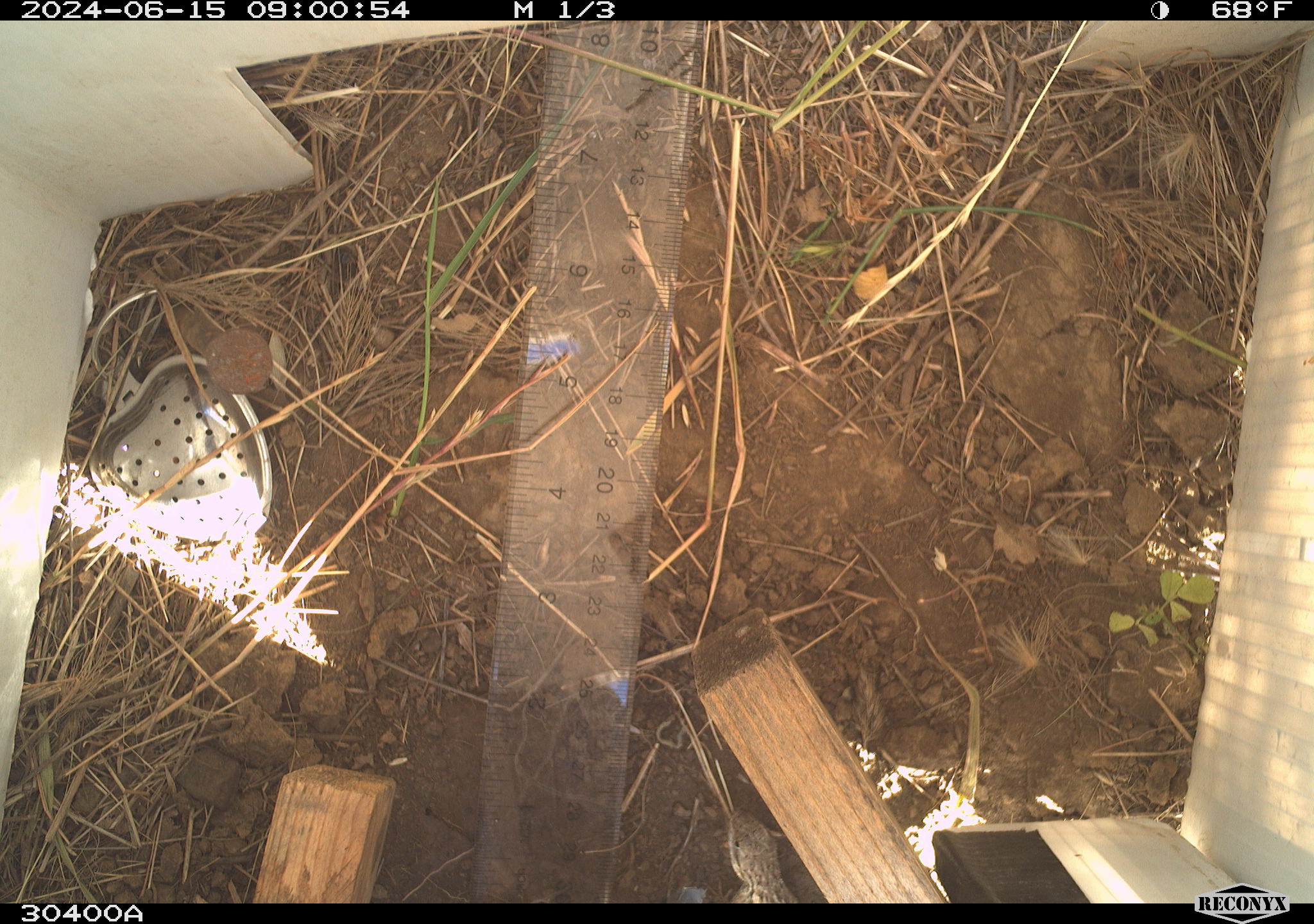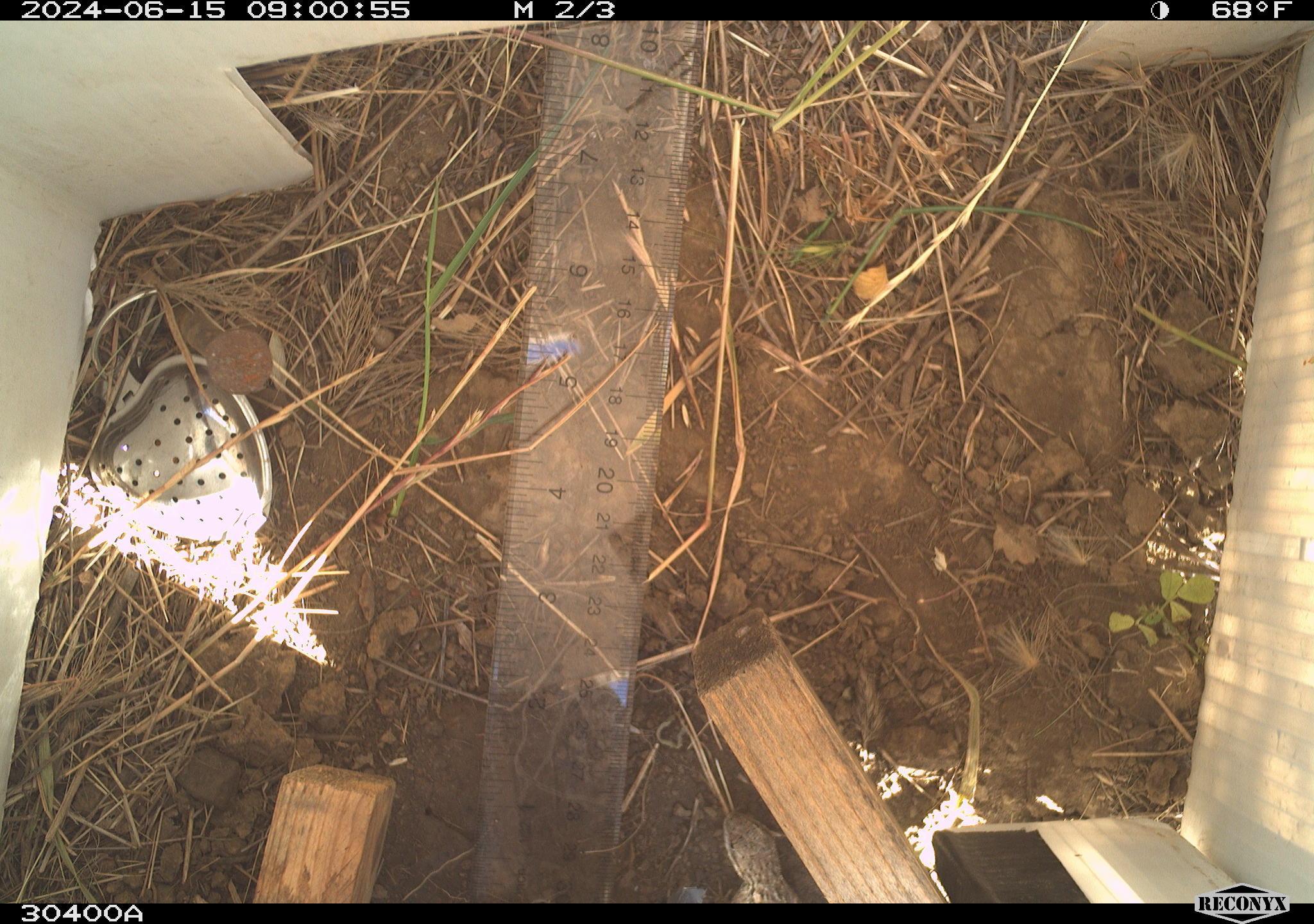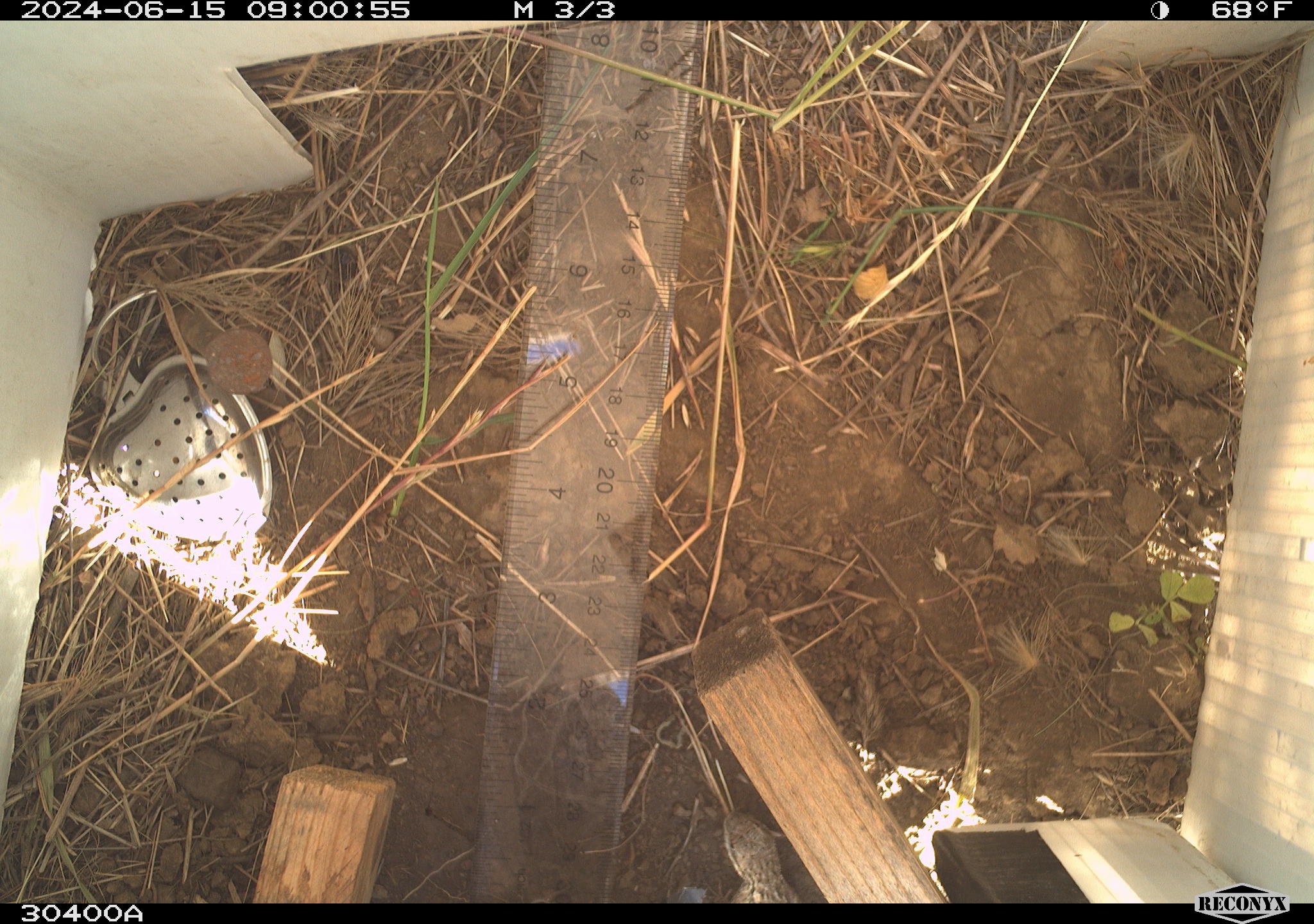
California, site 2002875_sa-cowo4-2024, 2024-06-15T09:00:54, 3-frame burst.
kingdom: Animalia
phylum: Chordata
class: Reptilia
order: Squamata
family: Phrynosomatidae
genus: Sceloporus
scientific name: Sceloporus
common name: spiny lizards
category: sceloporus species